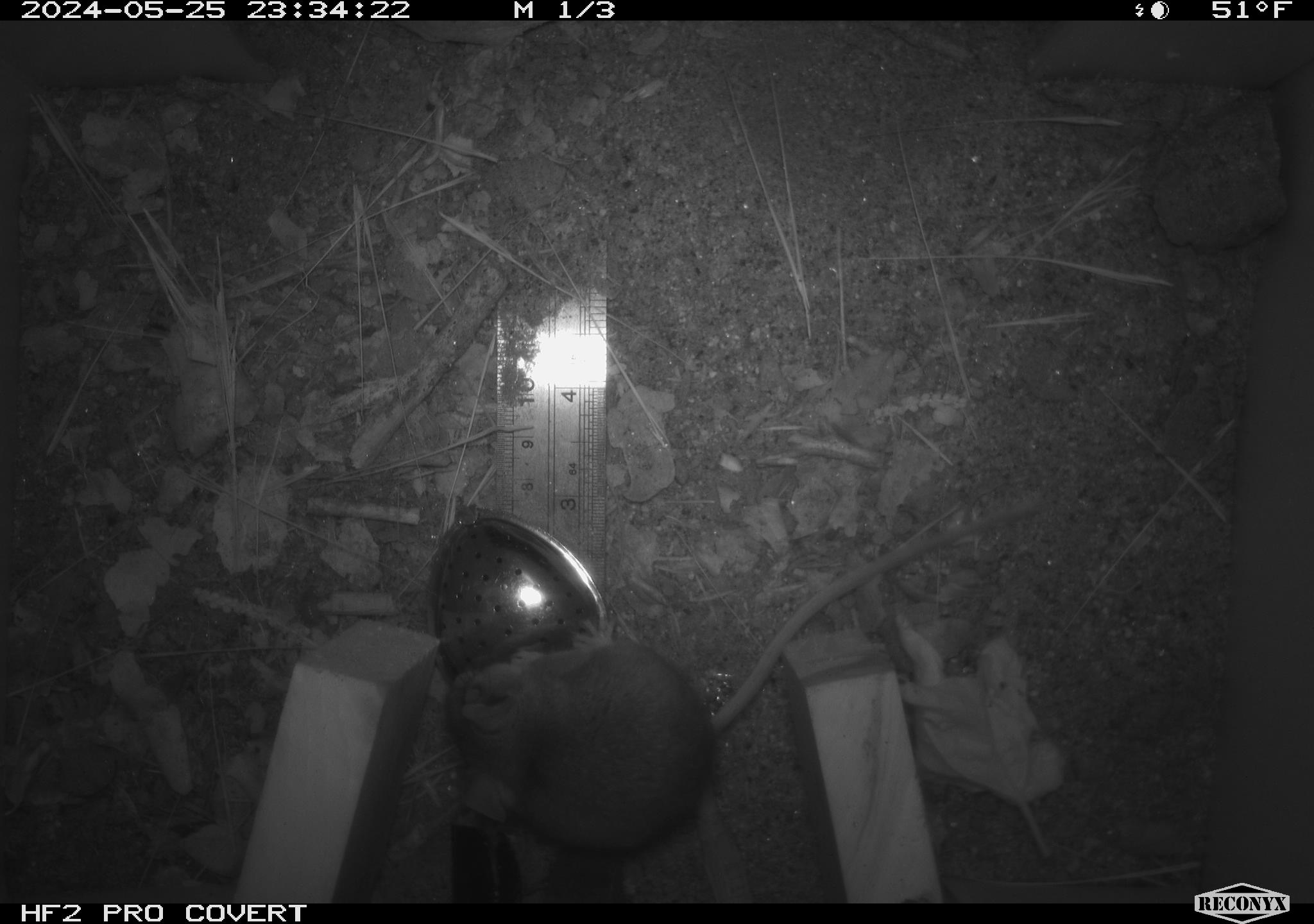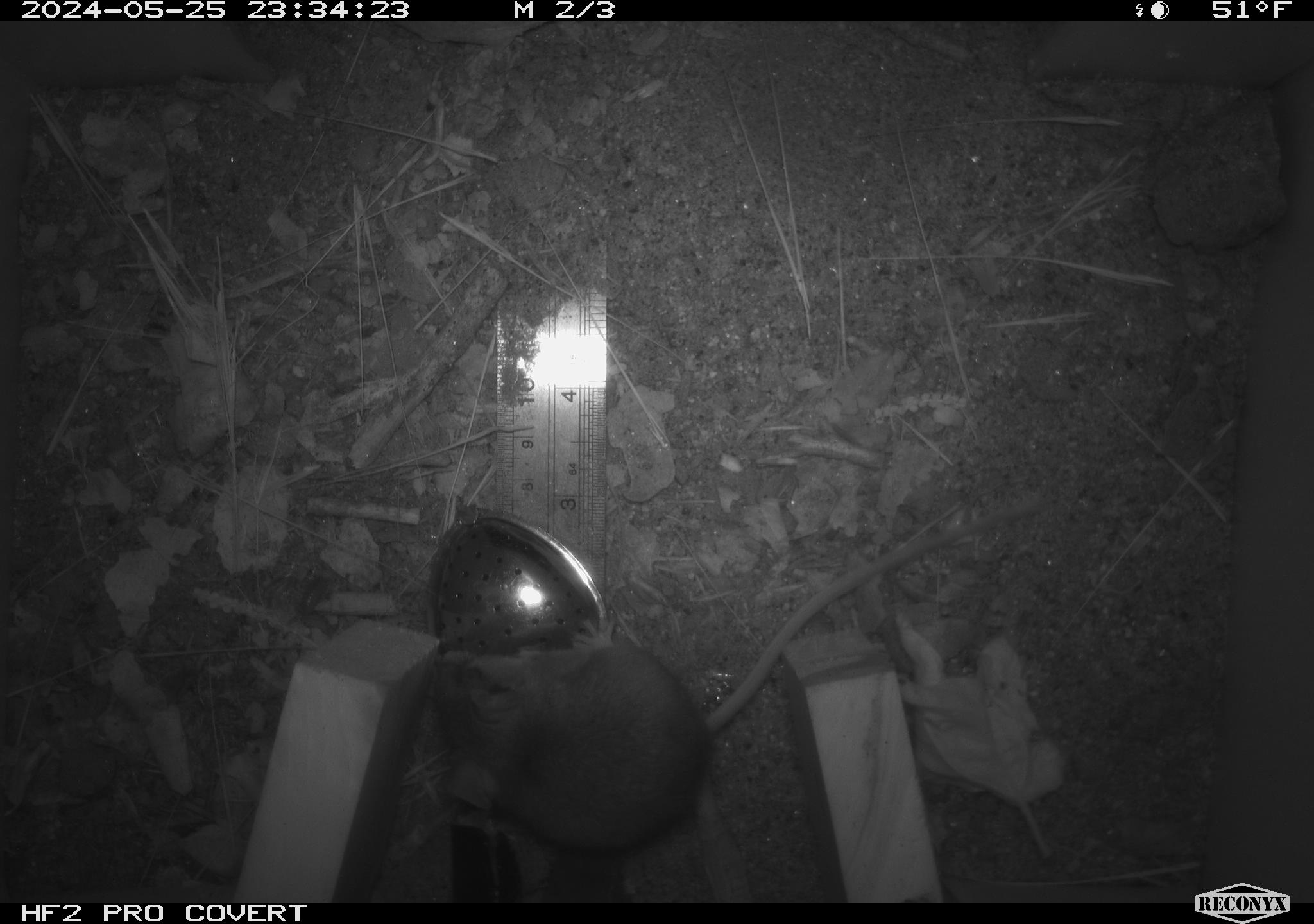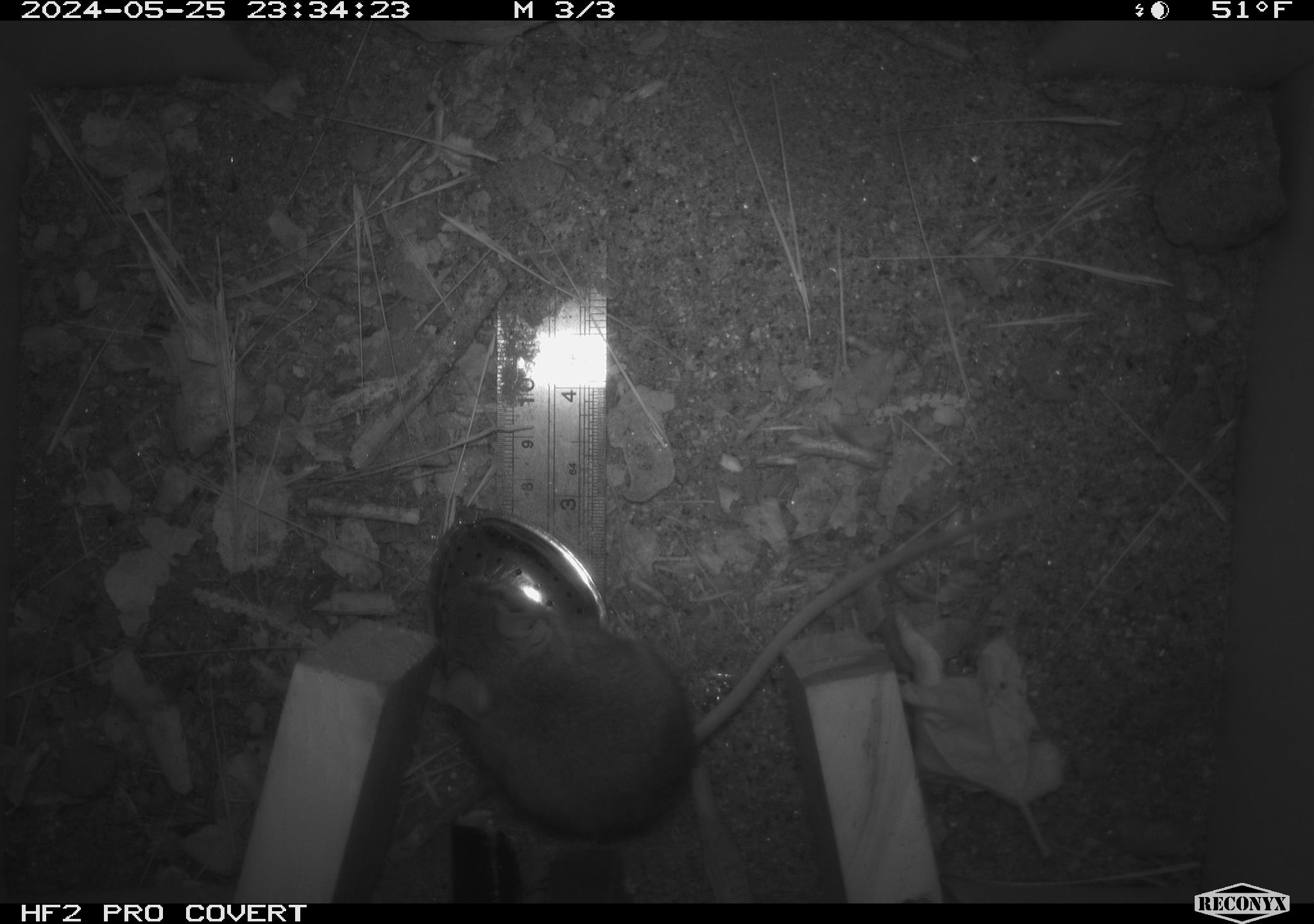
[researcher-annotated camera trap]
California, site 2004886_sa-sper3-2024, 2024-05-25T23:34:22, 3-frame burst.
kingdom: Animalia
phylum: Arthropoda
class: Malacostraca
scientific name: Malacostraca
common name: amphipods, crabs, isopods, krill, lobsters and shrimps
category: malacostracan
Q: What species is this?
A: Malacostracan (amphipods, crabs, isopods, krill, lobsters and shrimps) (Malacostraca).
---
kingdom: Animalia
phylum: Chordata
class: Mammalia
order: Rodentia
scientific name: Rodentia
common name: mouse species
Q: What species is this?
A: Mouse species (Rodentia).